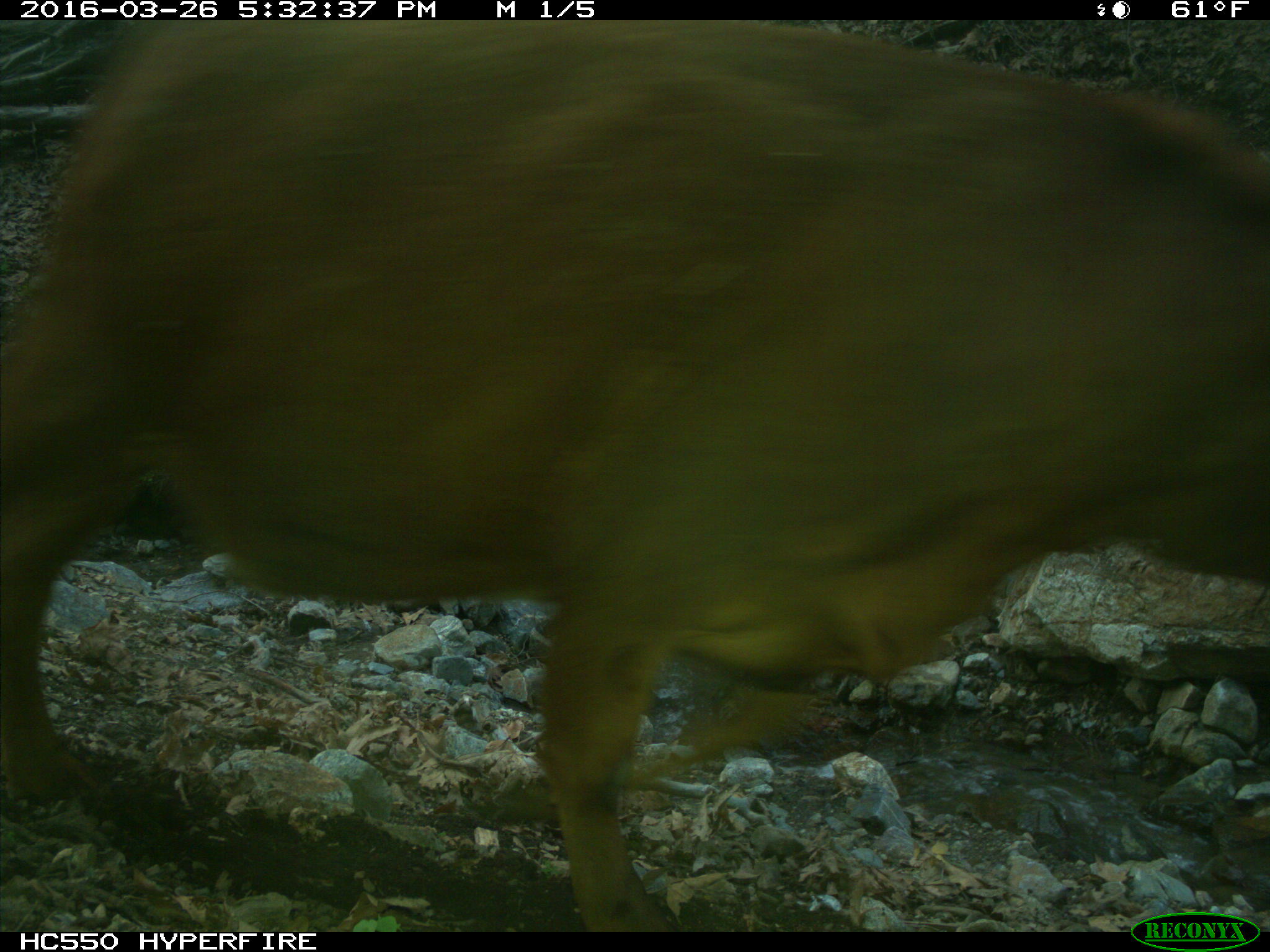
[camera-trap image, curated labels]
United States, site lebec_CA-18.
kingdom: Animalia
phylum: Chordata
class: Mammalia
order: Artiodactyla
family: Bovidae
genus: Bos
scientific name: Bos taurus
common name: domestic cow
Bos taurus (domestic cow).